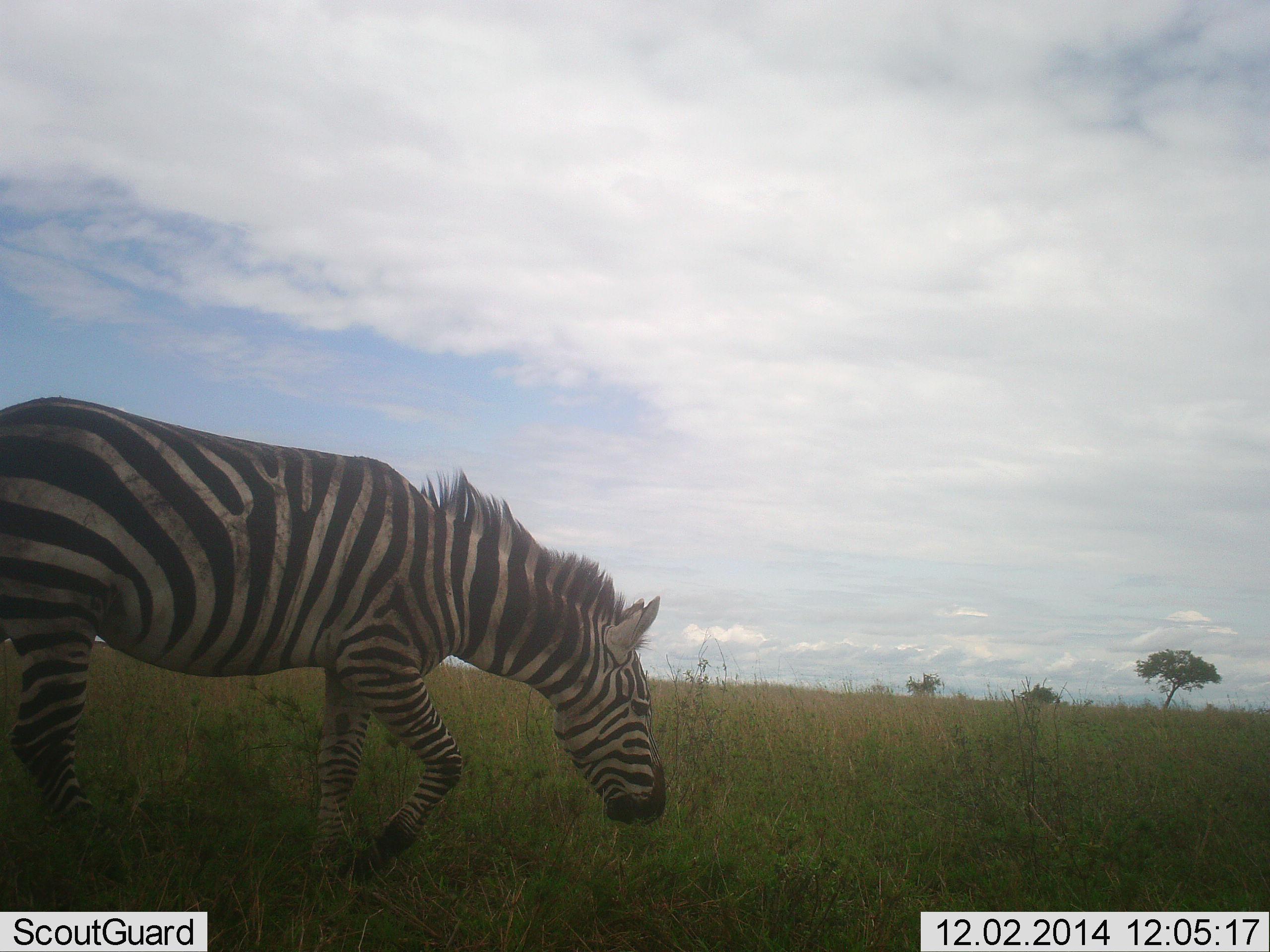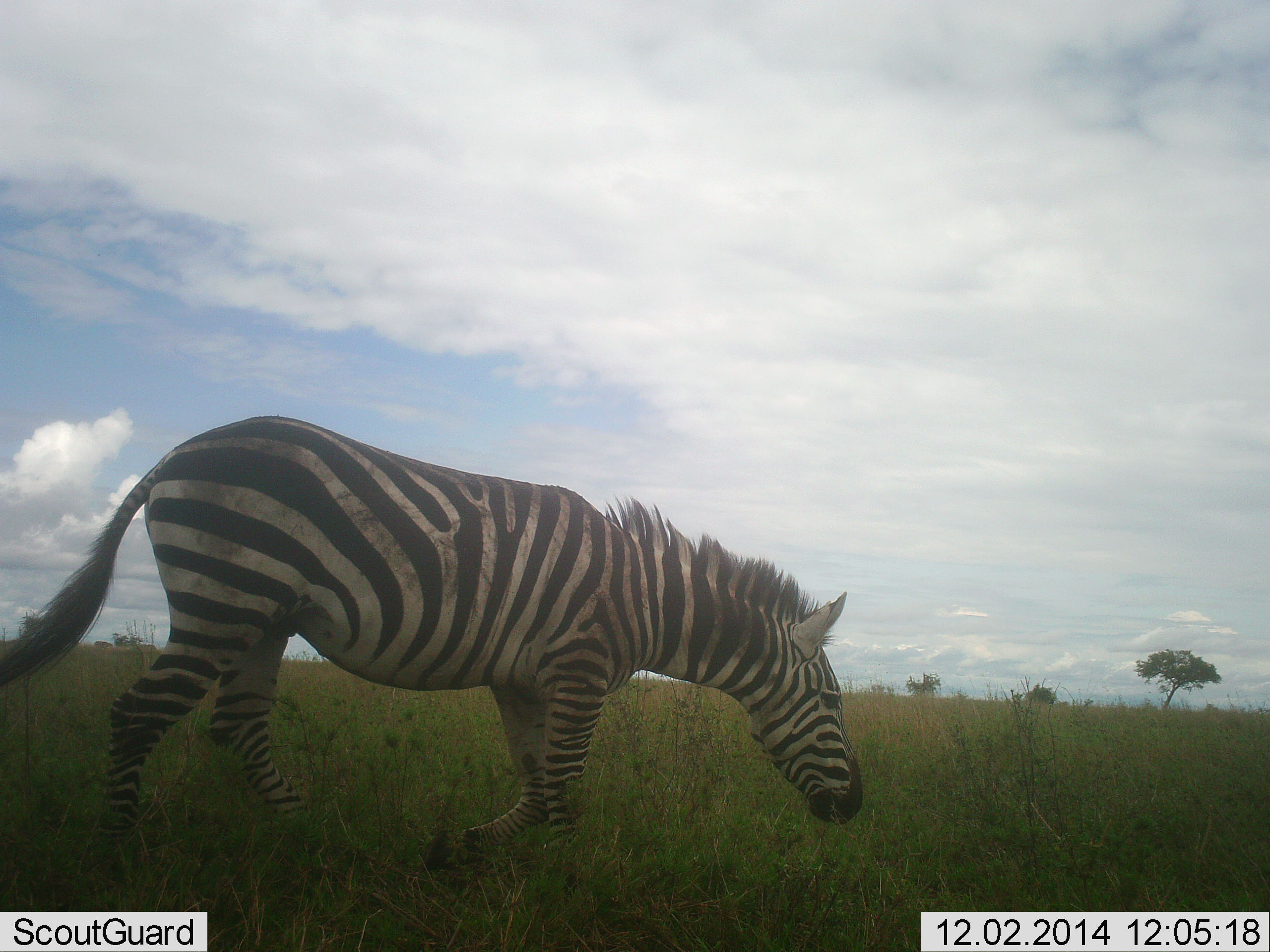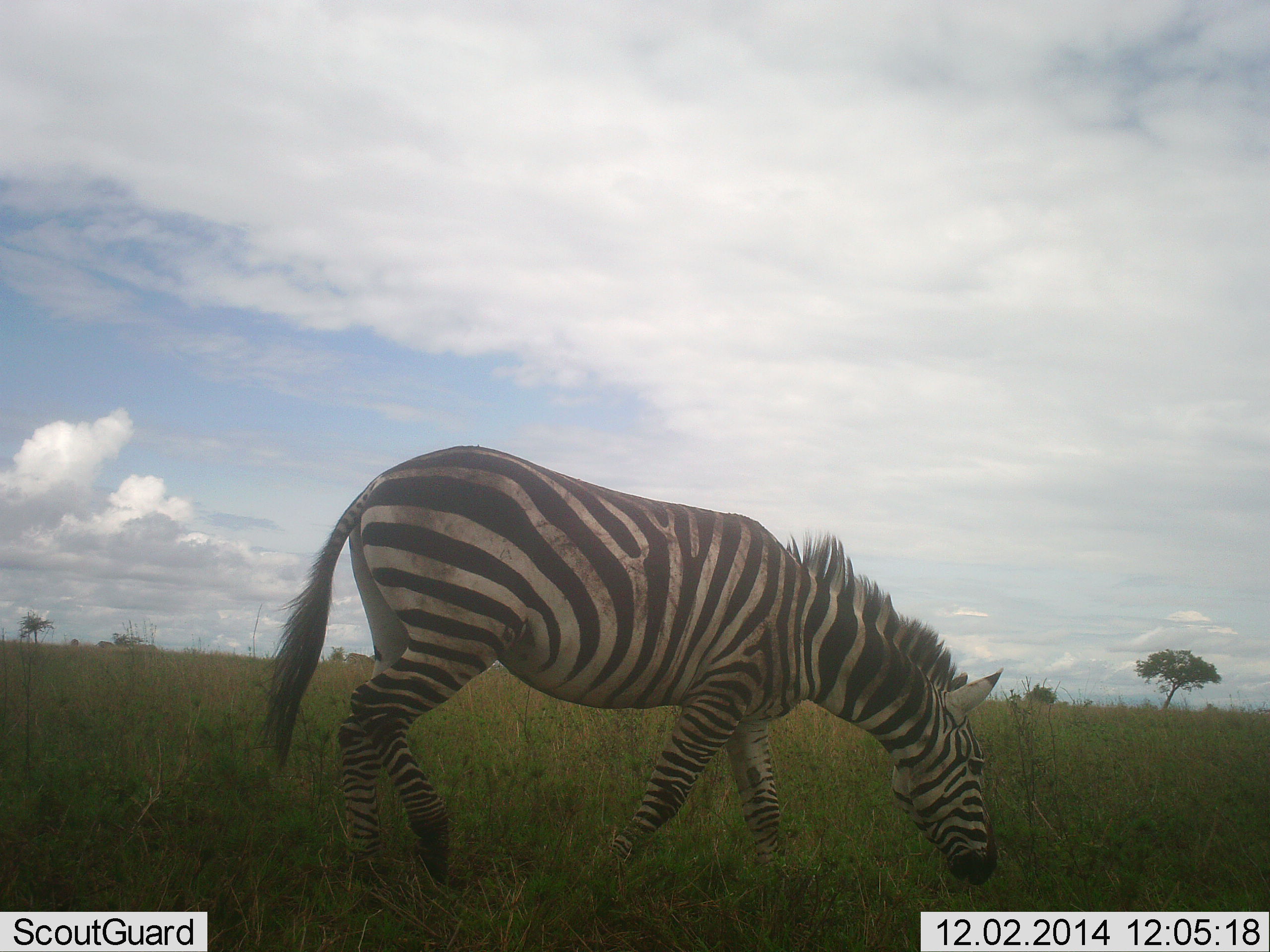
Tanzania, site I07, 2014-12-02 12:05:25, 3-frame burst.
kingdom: Animalia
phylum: Chordata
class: Mammalia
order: Perissodactyla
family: Equidae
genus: Equus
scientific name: Equus quagga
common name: plains zebra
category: zebra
Zebra (plains zebra) (Equus quagga), count 1. Behavior (volunteer vote fractions): standing 20%, resting 0%, moving 80%, interacting 0%. Young present (vote fraction): 0%. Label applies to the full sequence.